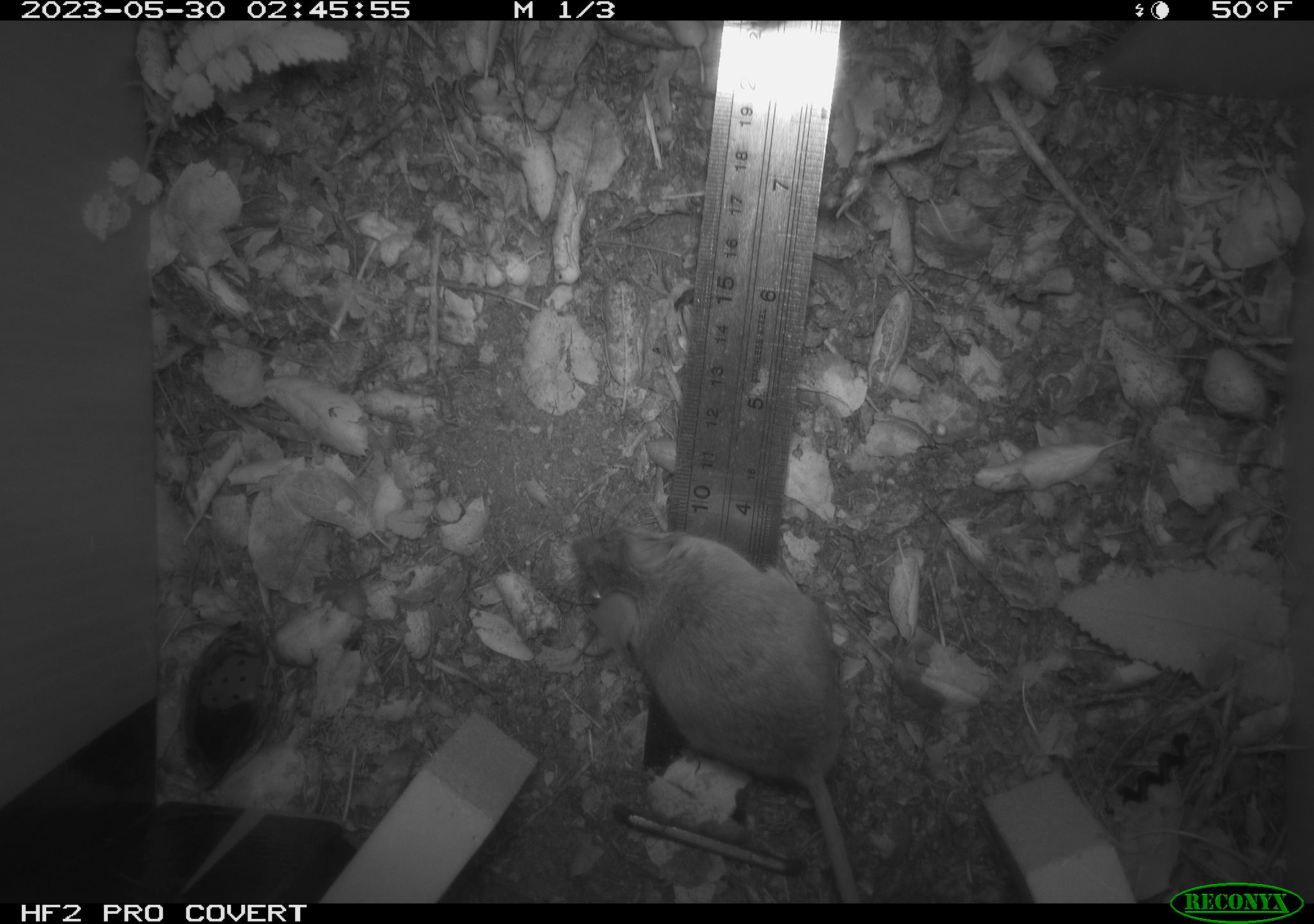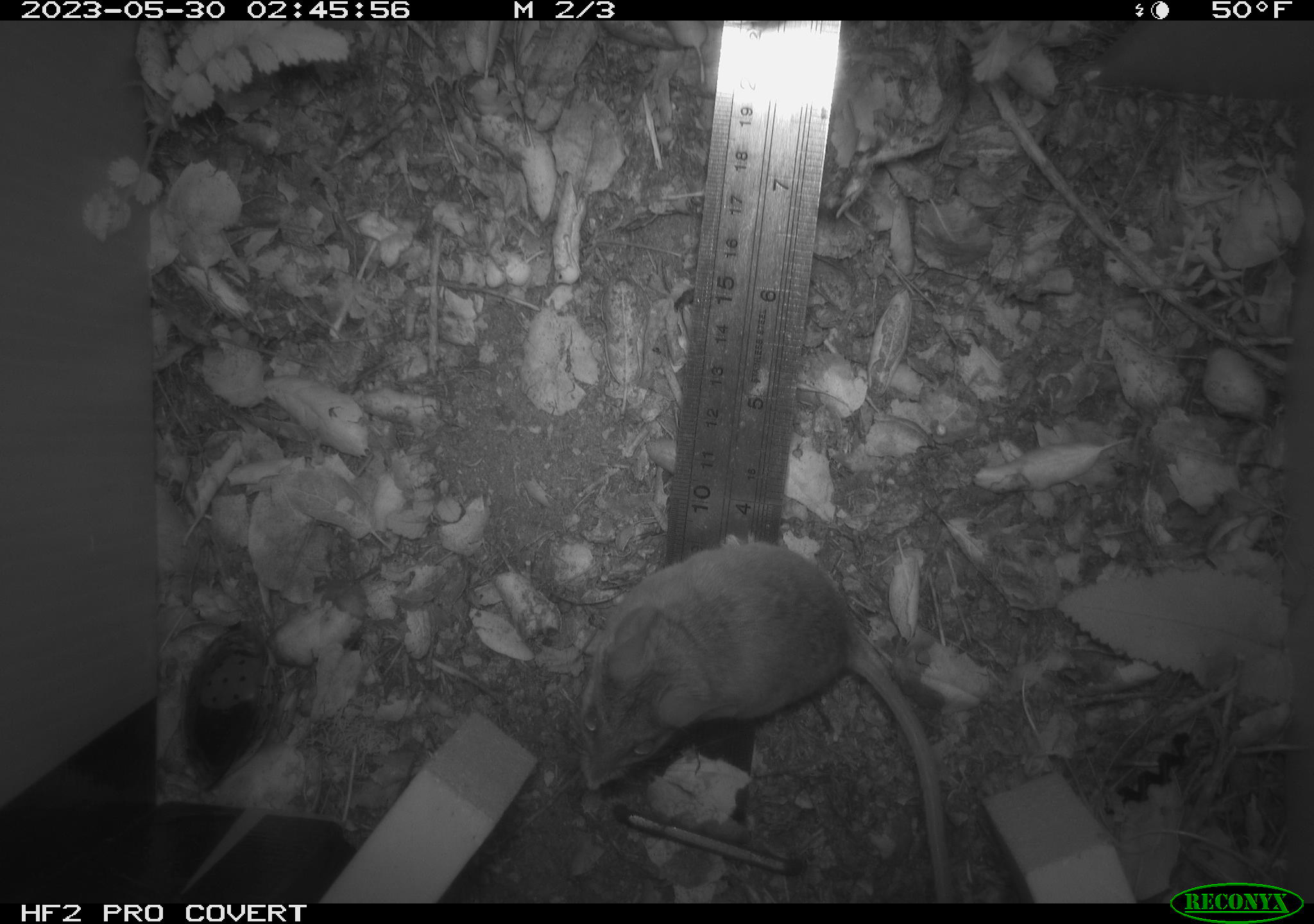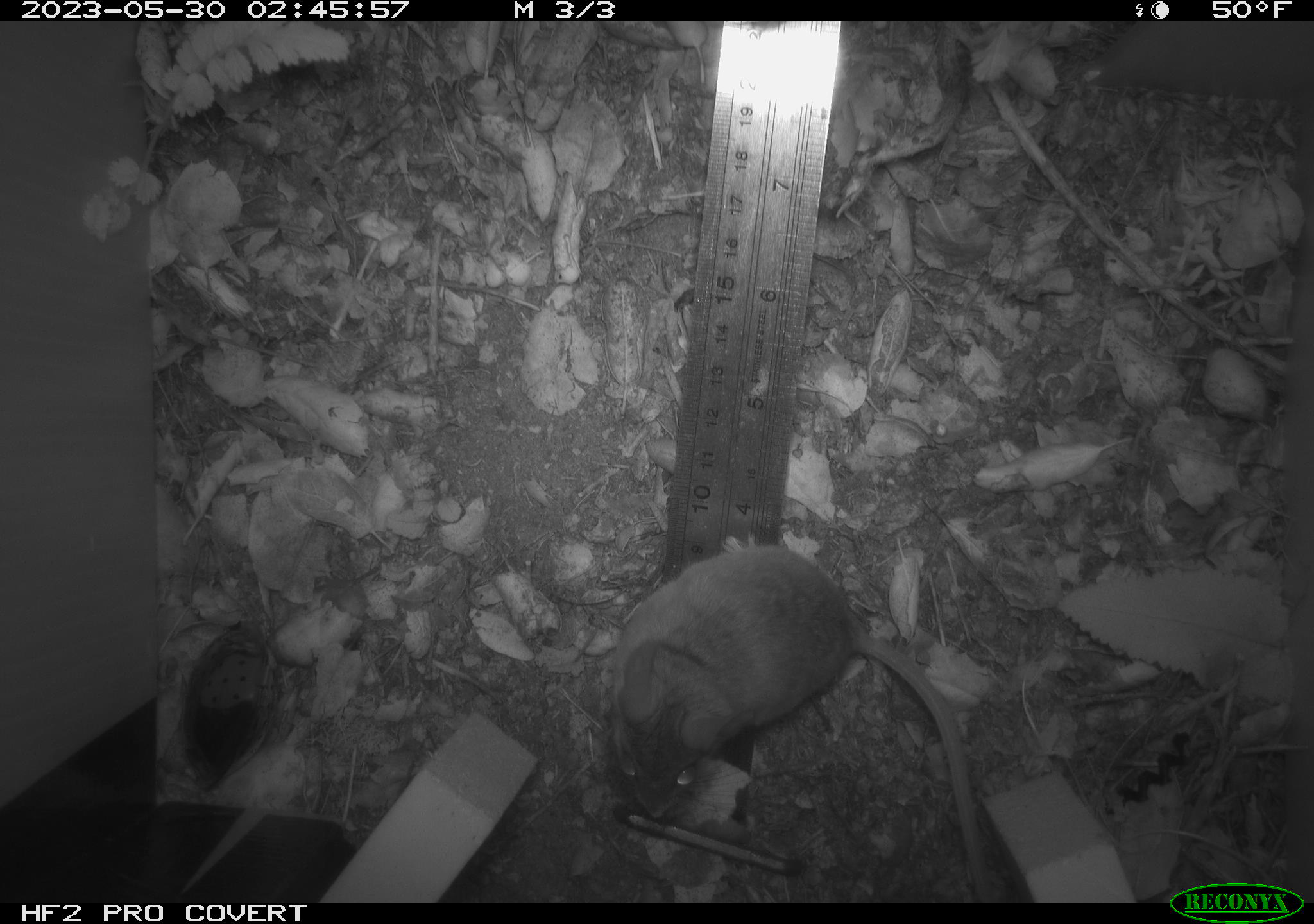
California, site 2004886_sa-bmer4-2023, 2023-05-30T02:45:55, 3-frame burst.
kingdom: Animalia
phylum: Chordata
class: Mammalia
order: Rodentia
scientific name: Rodentia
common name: mouse species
Mouse species (Rodentia).